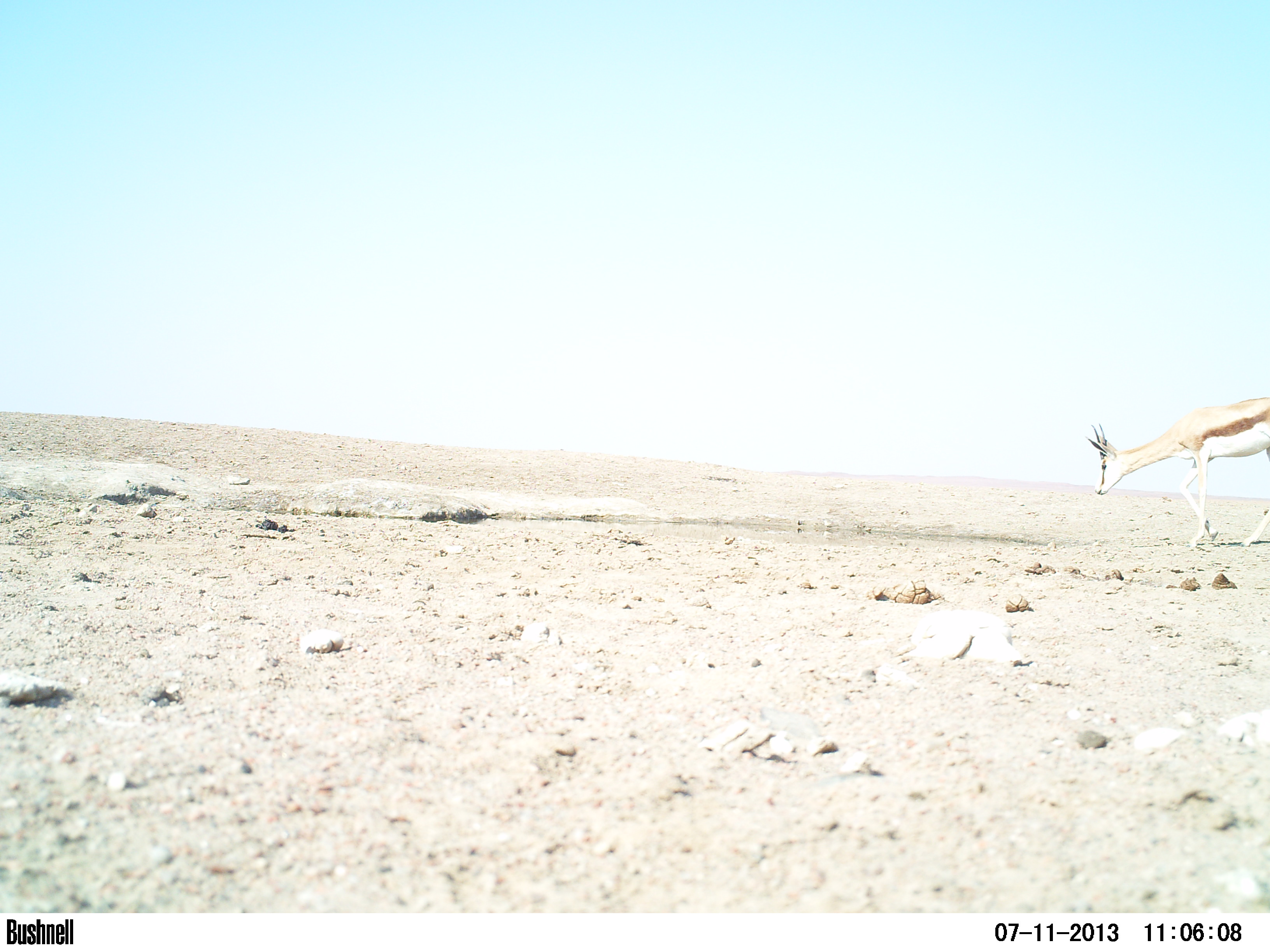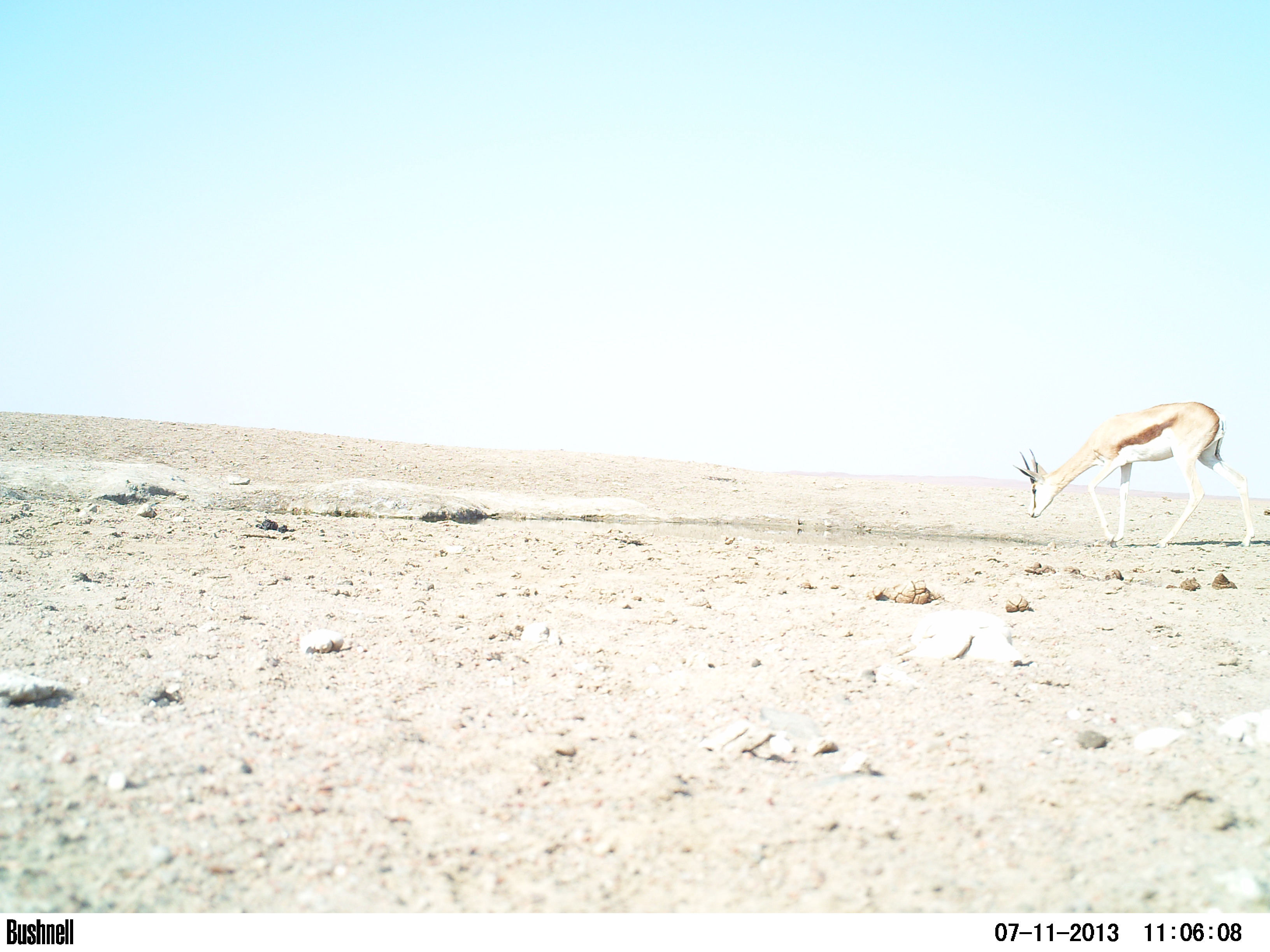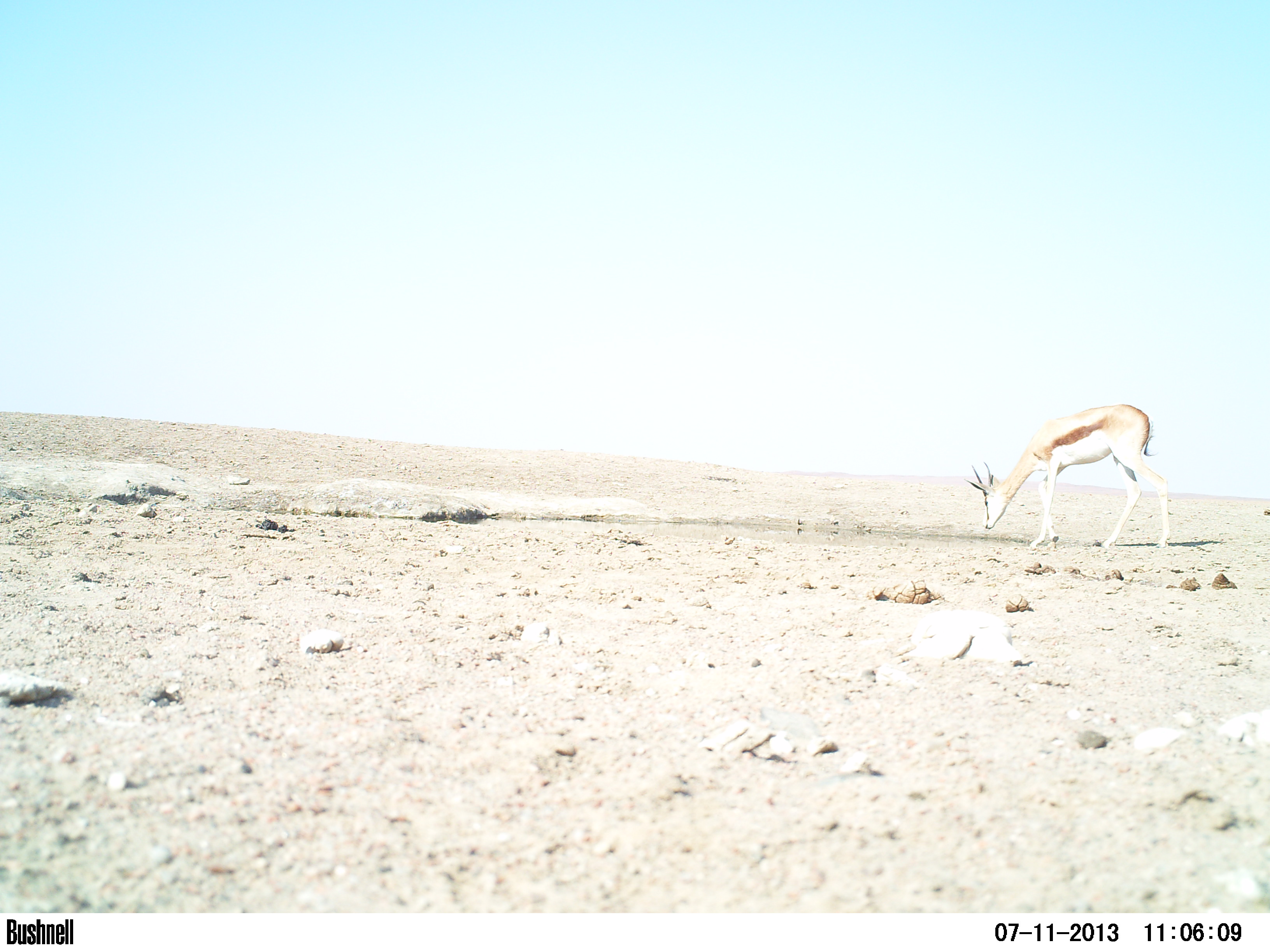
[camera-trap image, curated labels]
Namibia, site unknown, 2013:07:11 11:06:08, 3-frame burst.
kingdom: Animalia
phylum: Chordata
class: Mammalia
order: Artiodactyla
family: Bovidae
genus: Antidorcas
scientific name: Antidorcas marsupialis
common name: springbok